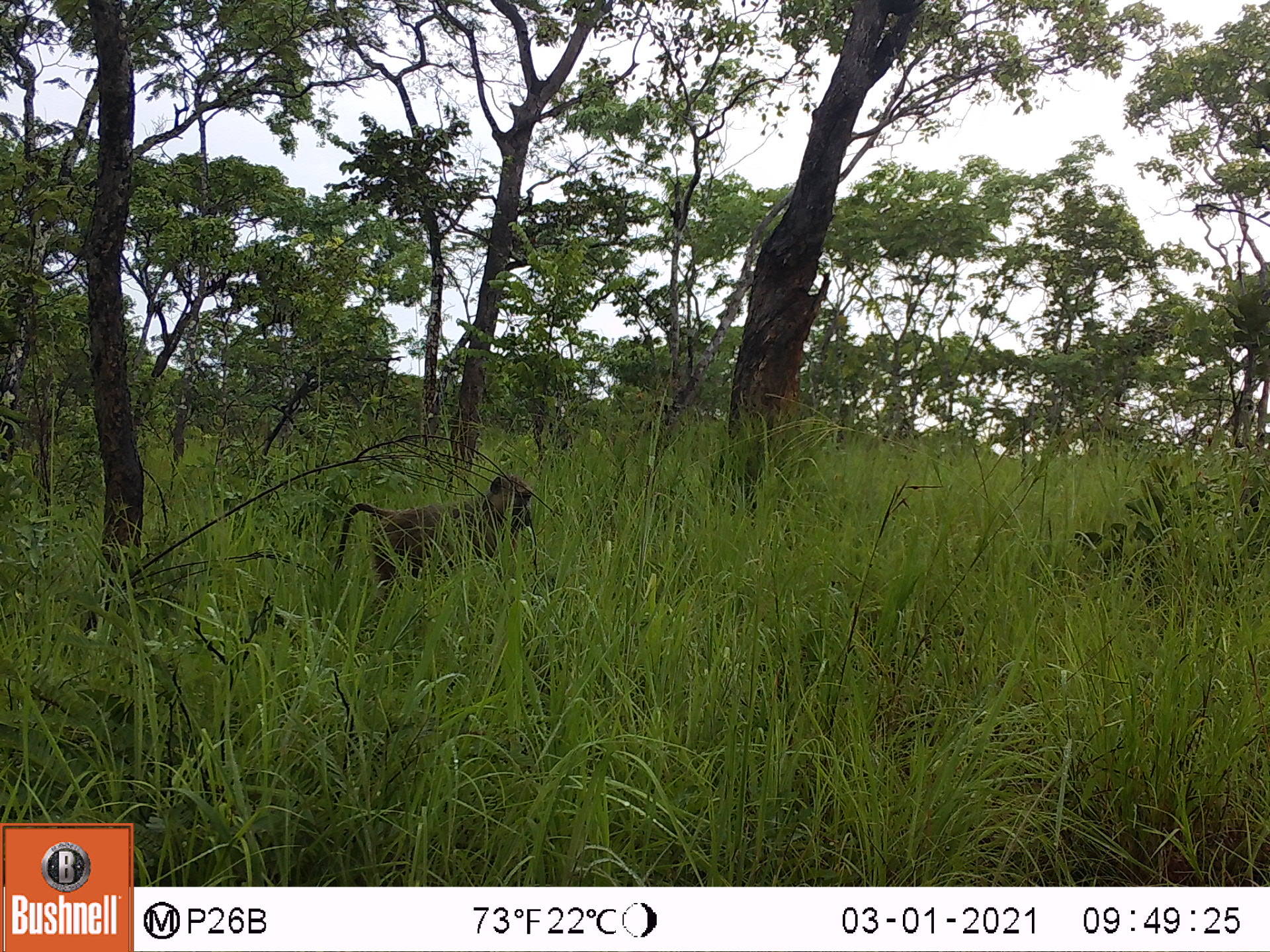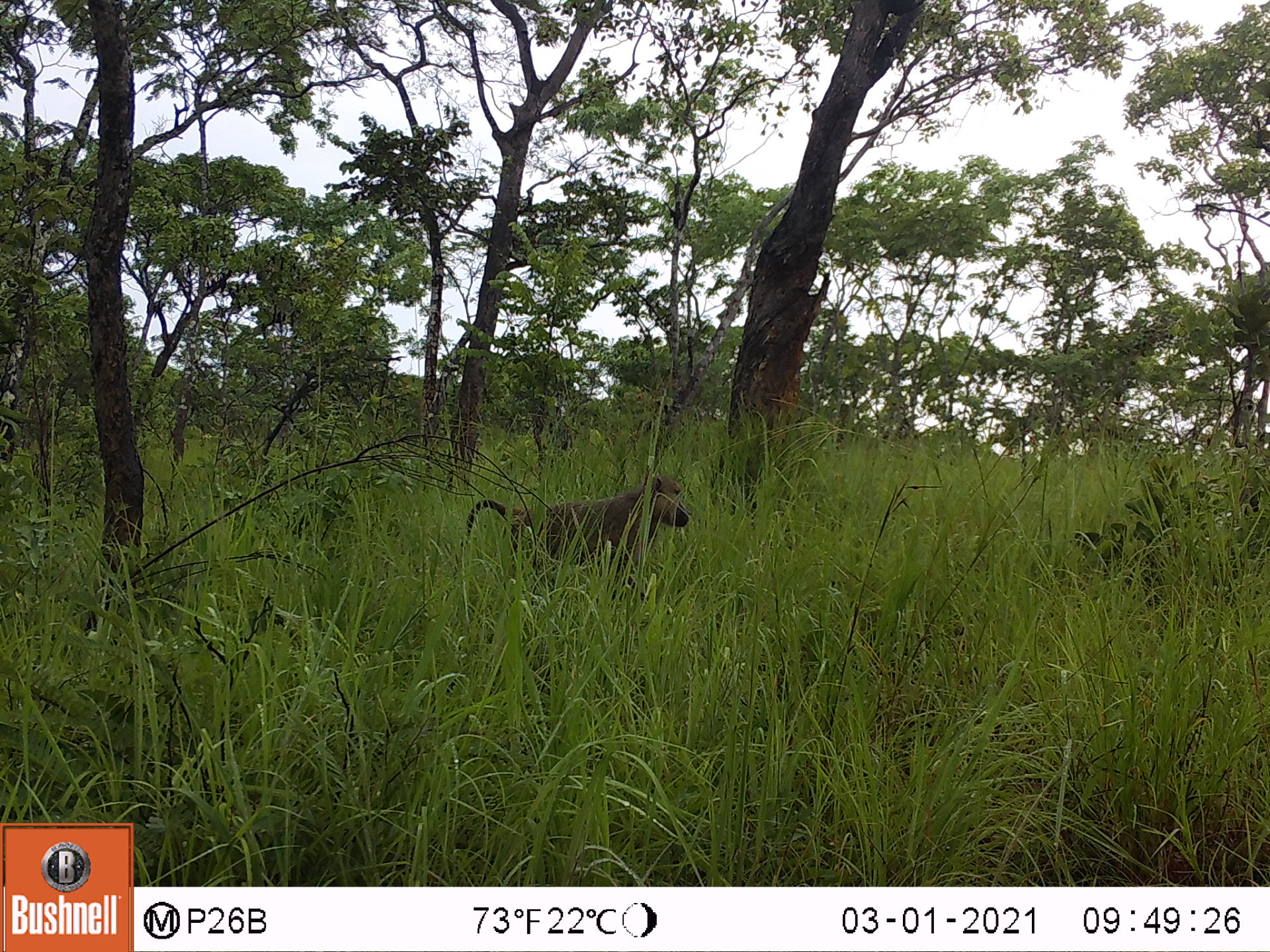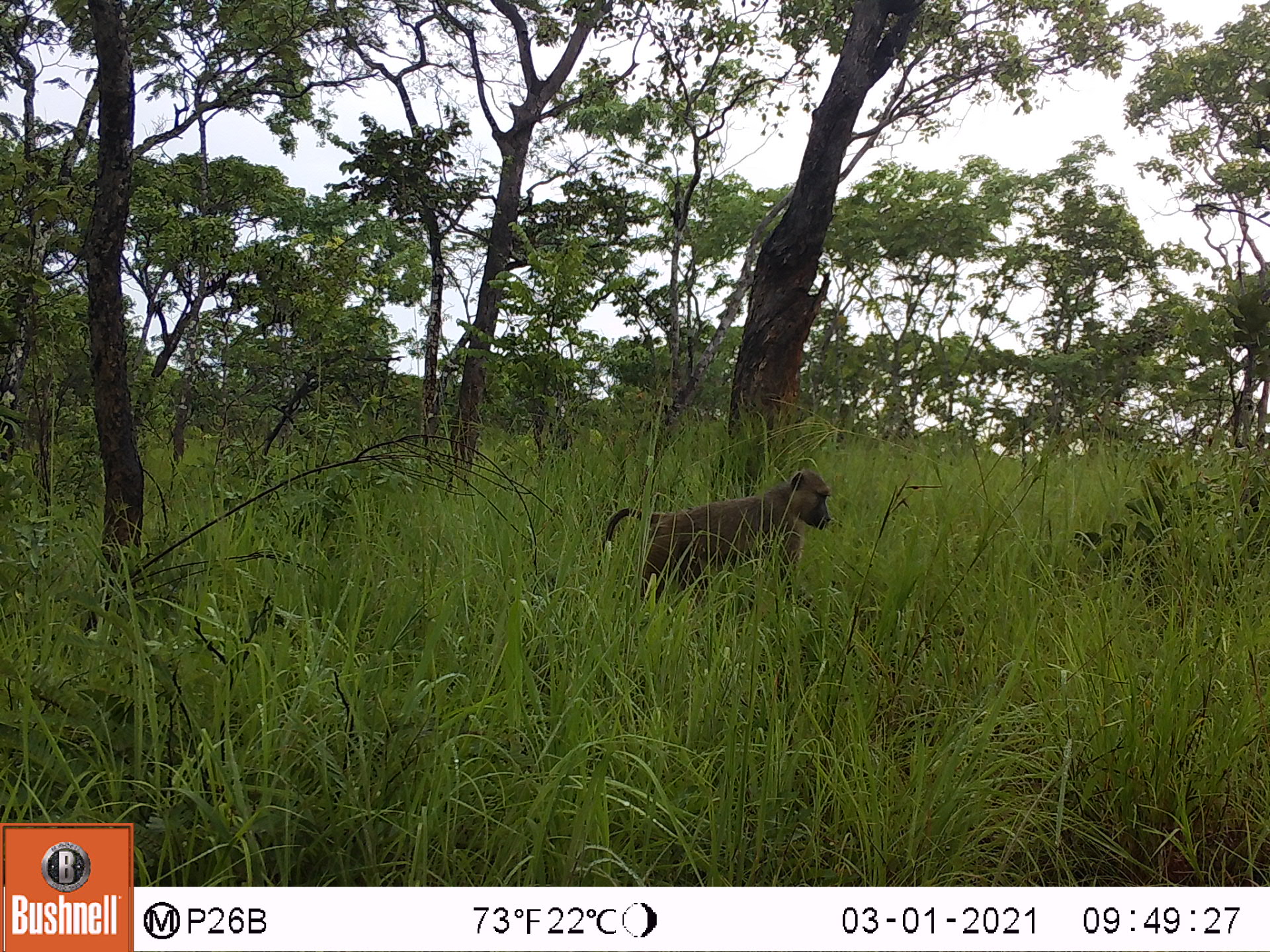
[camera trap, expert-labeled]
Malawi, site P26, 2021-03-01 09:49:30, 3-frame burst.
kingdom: Animalia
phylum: Chordata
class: Mammalia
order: Primates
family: Cercopithecidae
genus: Papio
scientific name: Papio cynocephalus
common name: yellow baboon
Yellow baboon (Papio cynocephalus), count 1.